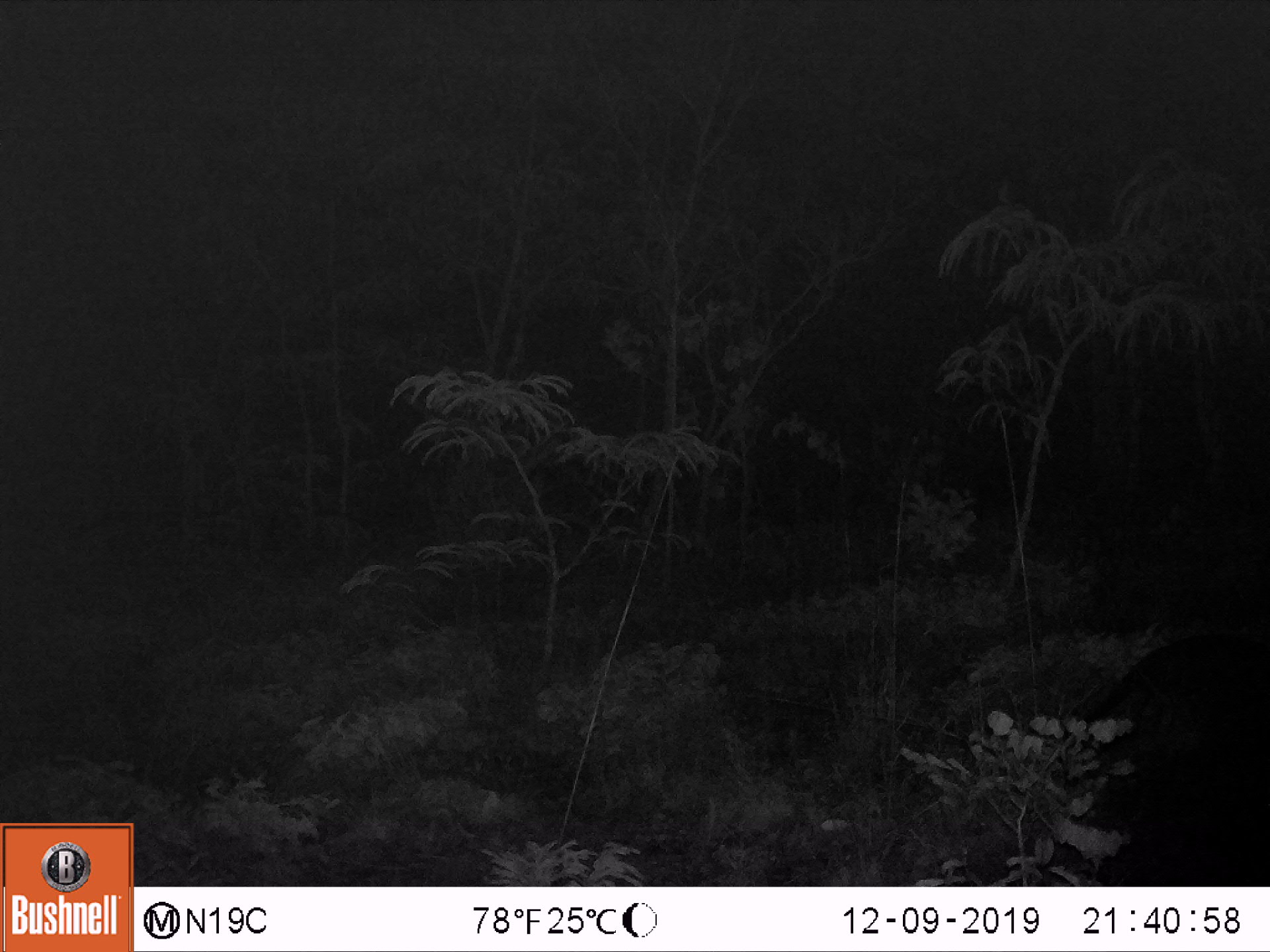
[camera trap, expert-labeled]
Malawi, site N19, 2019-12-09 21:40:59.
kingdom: Animalia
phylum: Chordata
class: Mammalia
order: Carnivora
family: Herpestidae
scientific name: Herpestidae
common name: mongoose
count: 1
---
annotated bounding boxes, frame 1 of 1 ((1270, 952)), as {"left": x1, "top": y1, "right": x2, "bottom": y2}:
mongoose: {"left": 1082, "top": 622, "right": 1262, "bottom": 720}